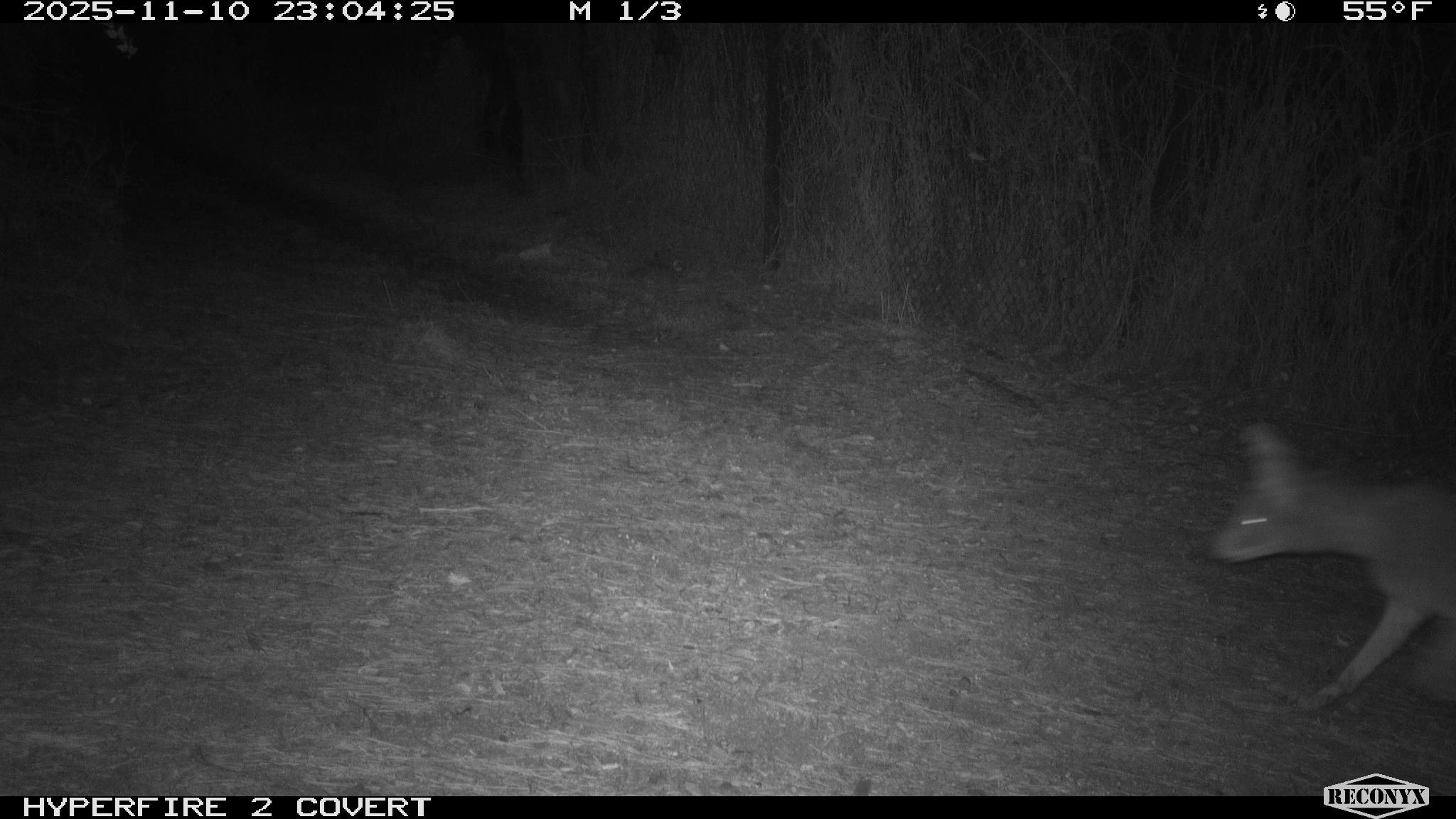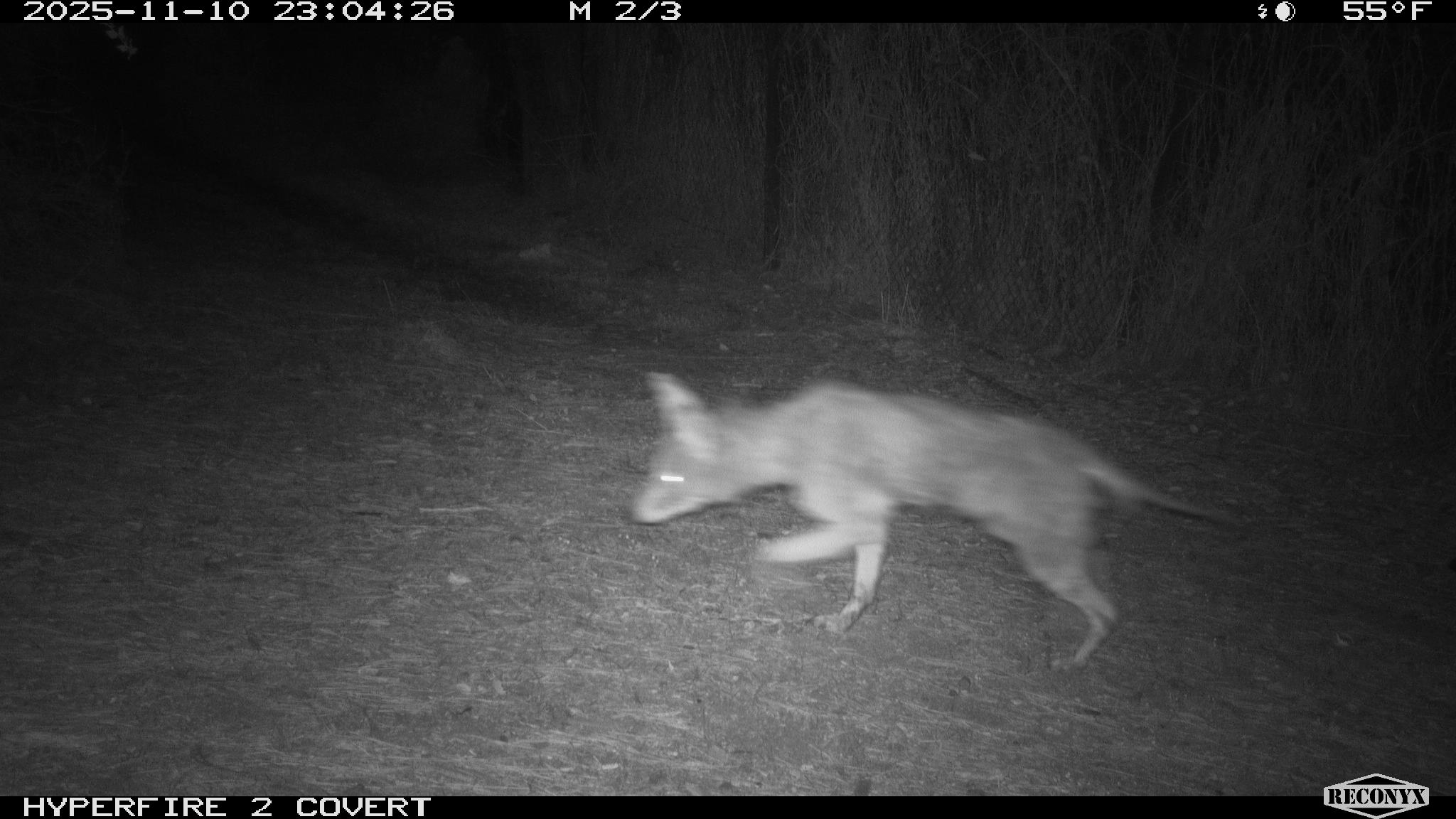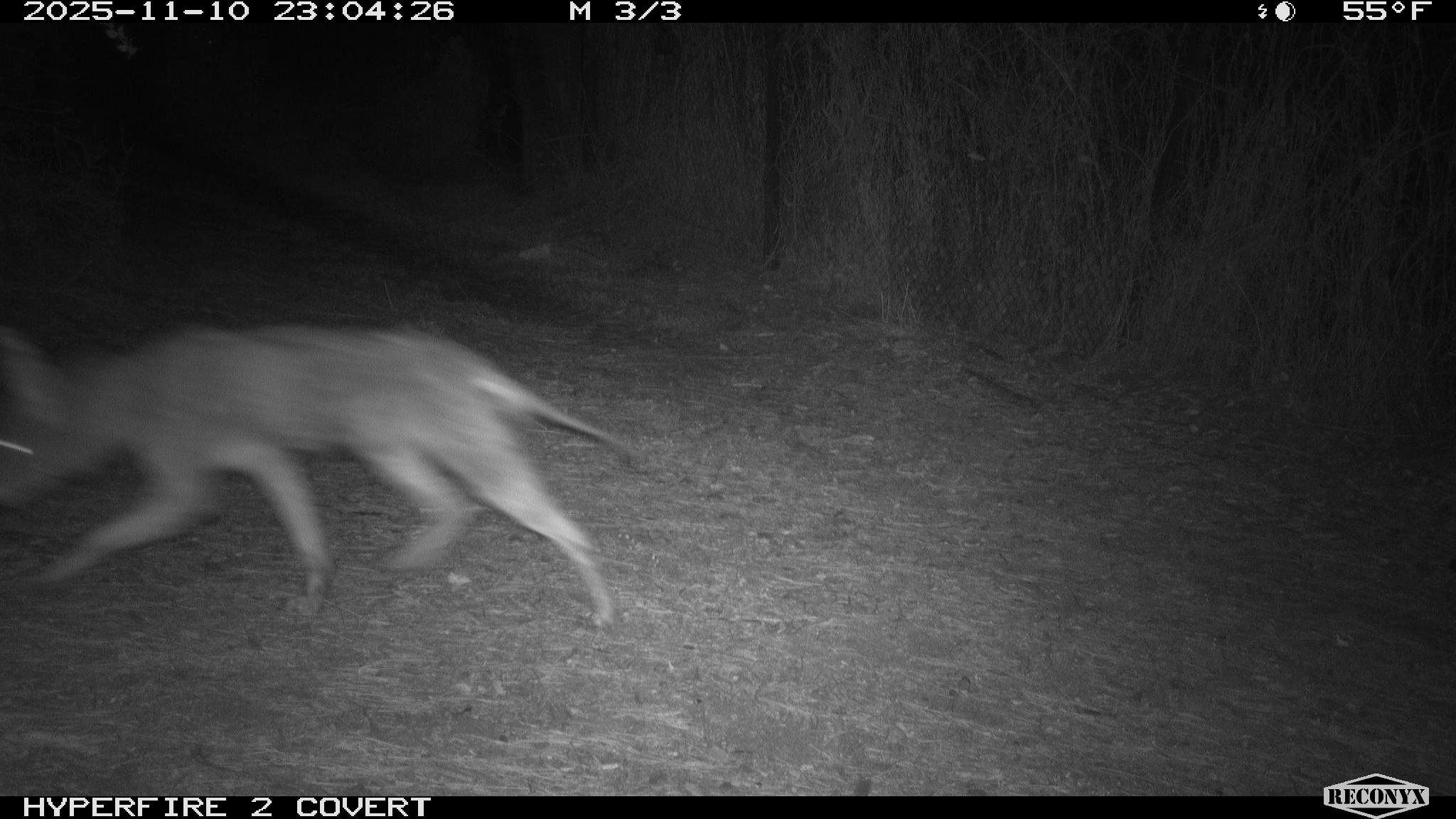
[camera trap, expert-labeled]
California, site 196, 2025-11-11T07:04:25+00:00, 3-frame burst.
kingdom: Animalia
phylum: Chordata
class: Mammalia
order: Carnivora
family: Canidae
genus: Canis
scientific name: Canis latrans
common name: coyote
Coyote (Canis latrans).